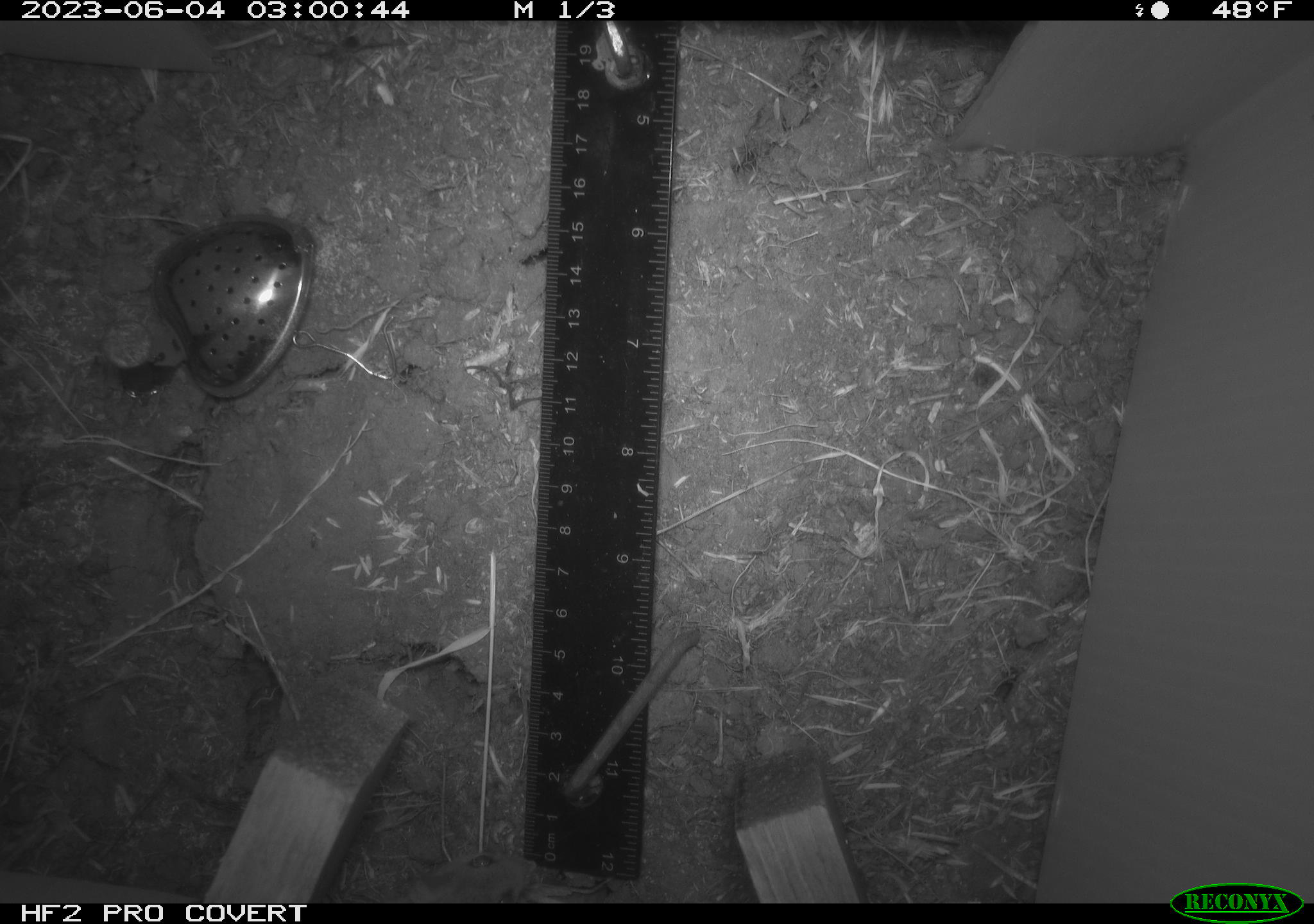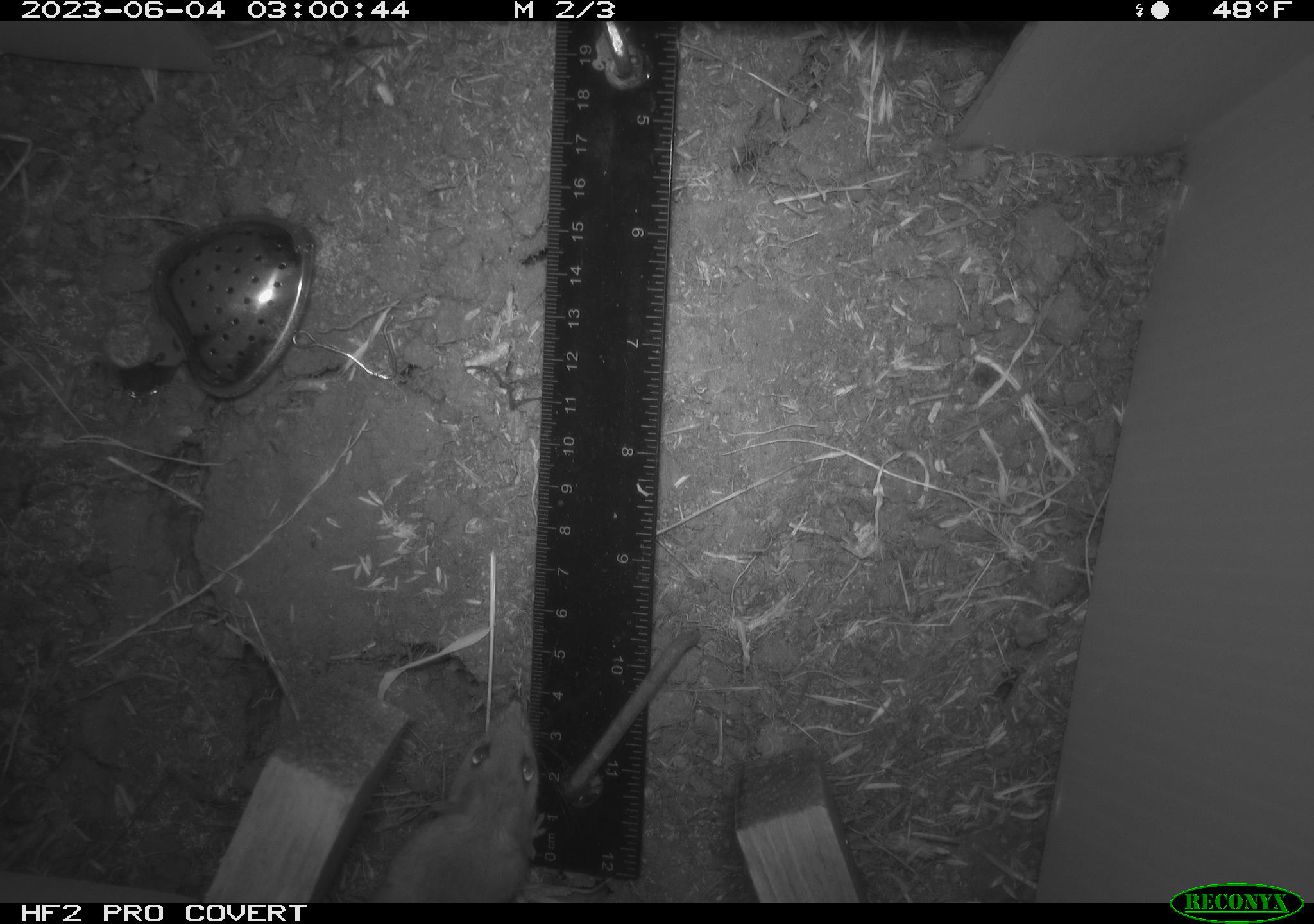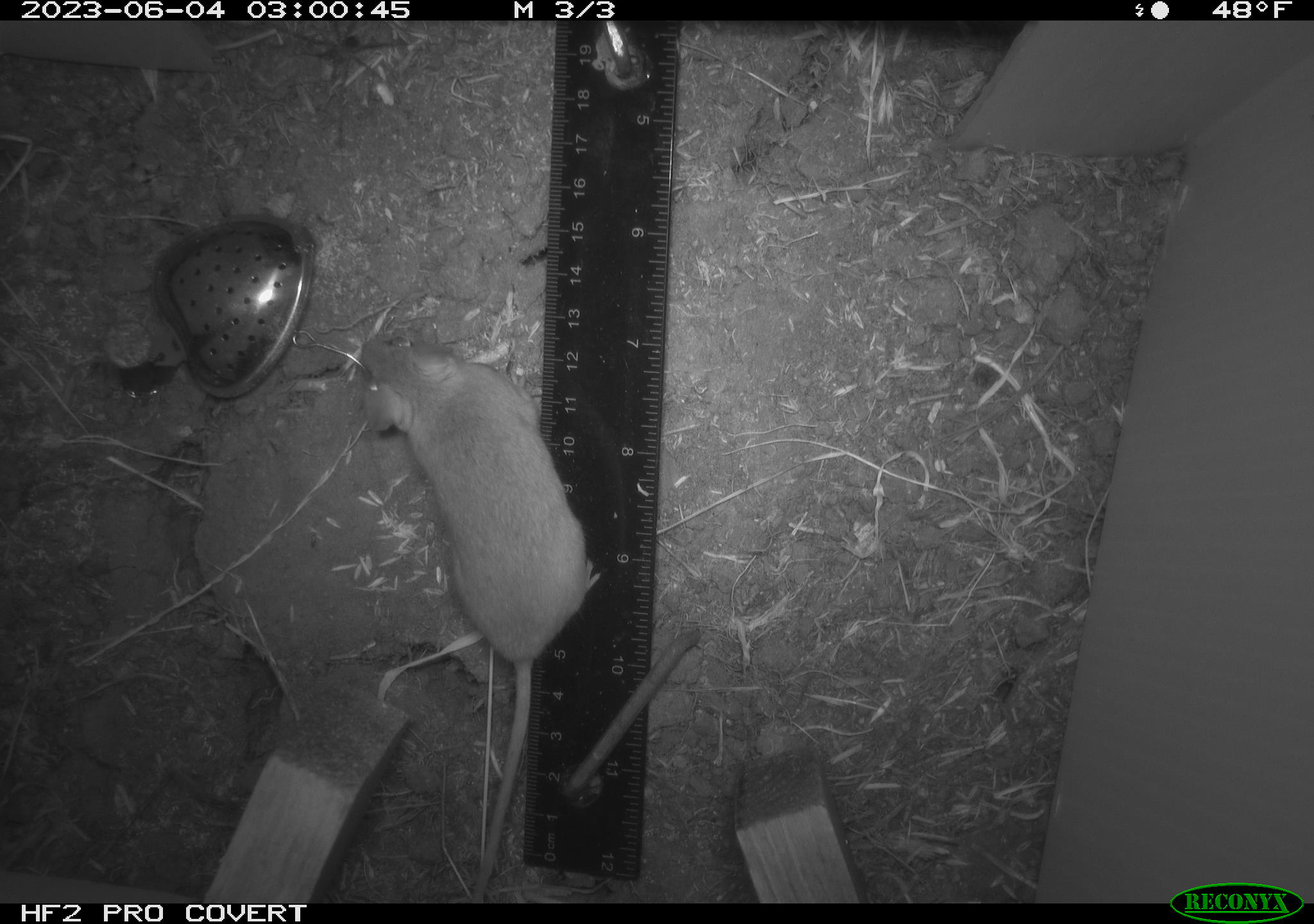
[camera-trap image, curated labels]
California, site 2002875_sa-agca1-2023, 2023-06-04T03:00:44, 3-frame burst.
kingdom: Animalia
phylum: Chordata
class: Mammalia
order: Rodentia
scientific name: Rodentia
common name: mouse species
Mouse species (Rodentia).